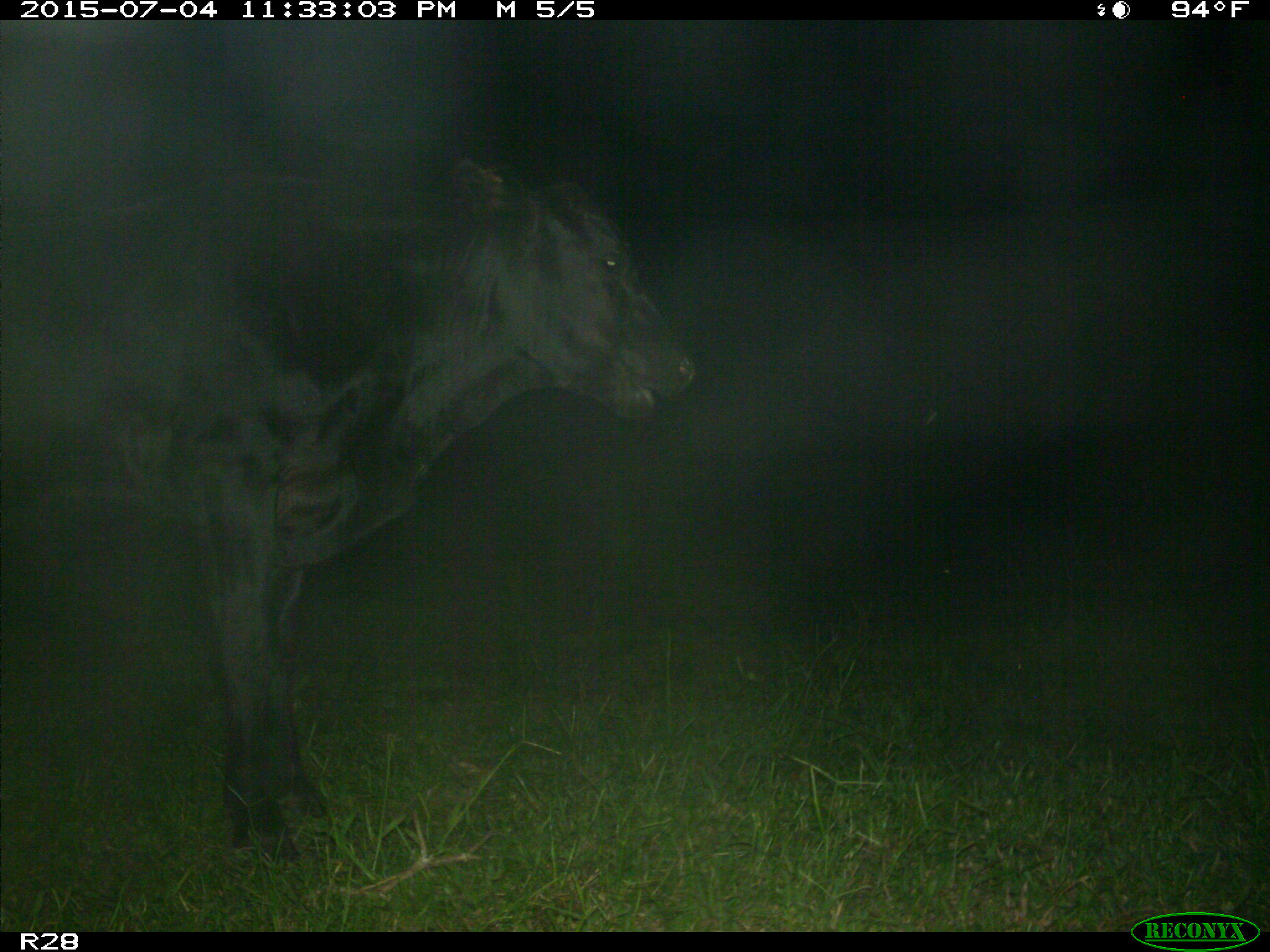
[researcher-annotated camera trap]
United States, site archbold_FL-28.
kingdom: Animalia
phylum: Chordata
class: Mammalia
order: Artiodactyla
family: Bovidae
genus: Bos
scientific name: Bos taurus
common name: domestic cow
Bos taurus (domestic cow).